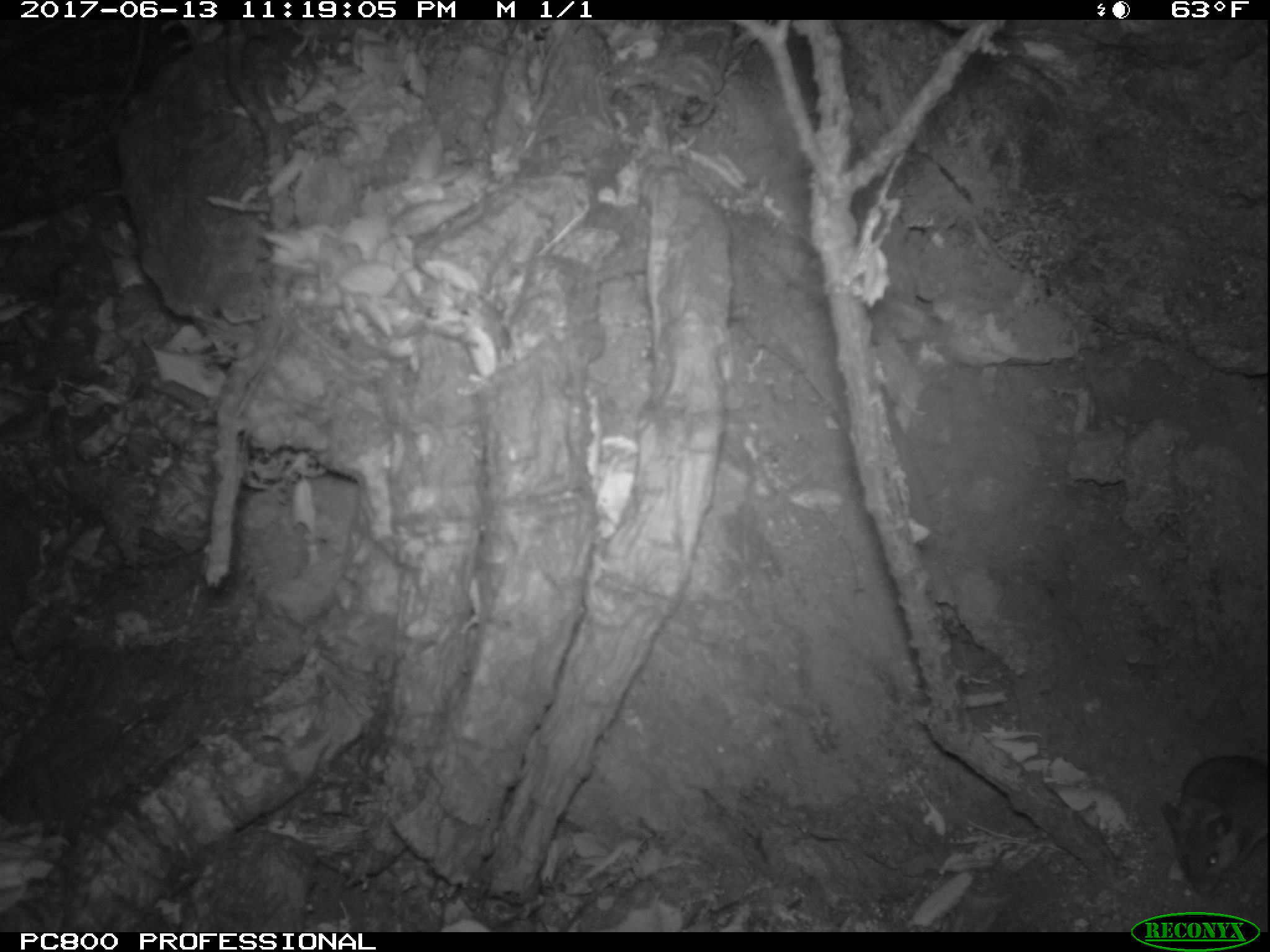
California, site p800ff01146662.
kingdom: Animalia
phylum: Chordata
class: Mammalia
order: Rodentia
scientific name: Rodentia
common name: rodent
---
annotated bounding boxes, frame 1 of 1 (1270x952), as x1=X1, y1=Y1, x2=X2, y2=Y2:
rodent: x1=1163, y1=757, x2=1269, y2=893